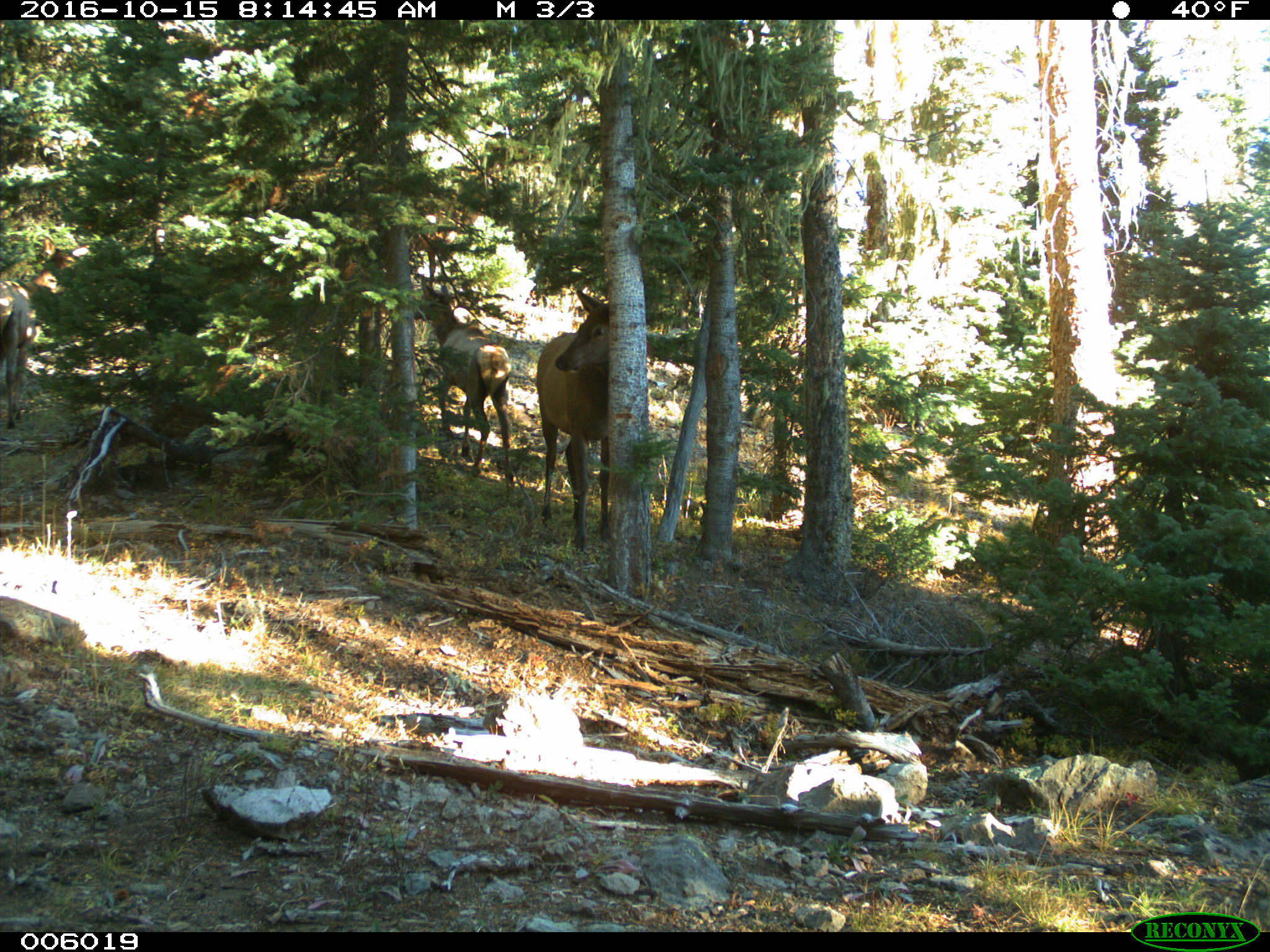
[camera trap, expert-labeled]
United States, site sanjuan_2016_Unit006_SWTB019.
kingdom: Animalia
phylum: Chordata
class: Mammalia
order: Artiodactyla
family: Cervidae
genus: Cervus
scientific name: Cervus elaphus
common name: red deer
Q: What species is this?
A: Cervus elaphus (red deer).